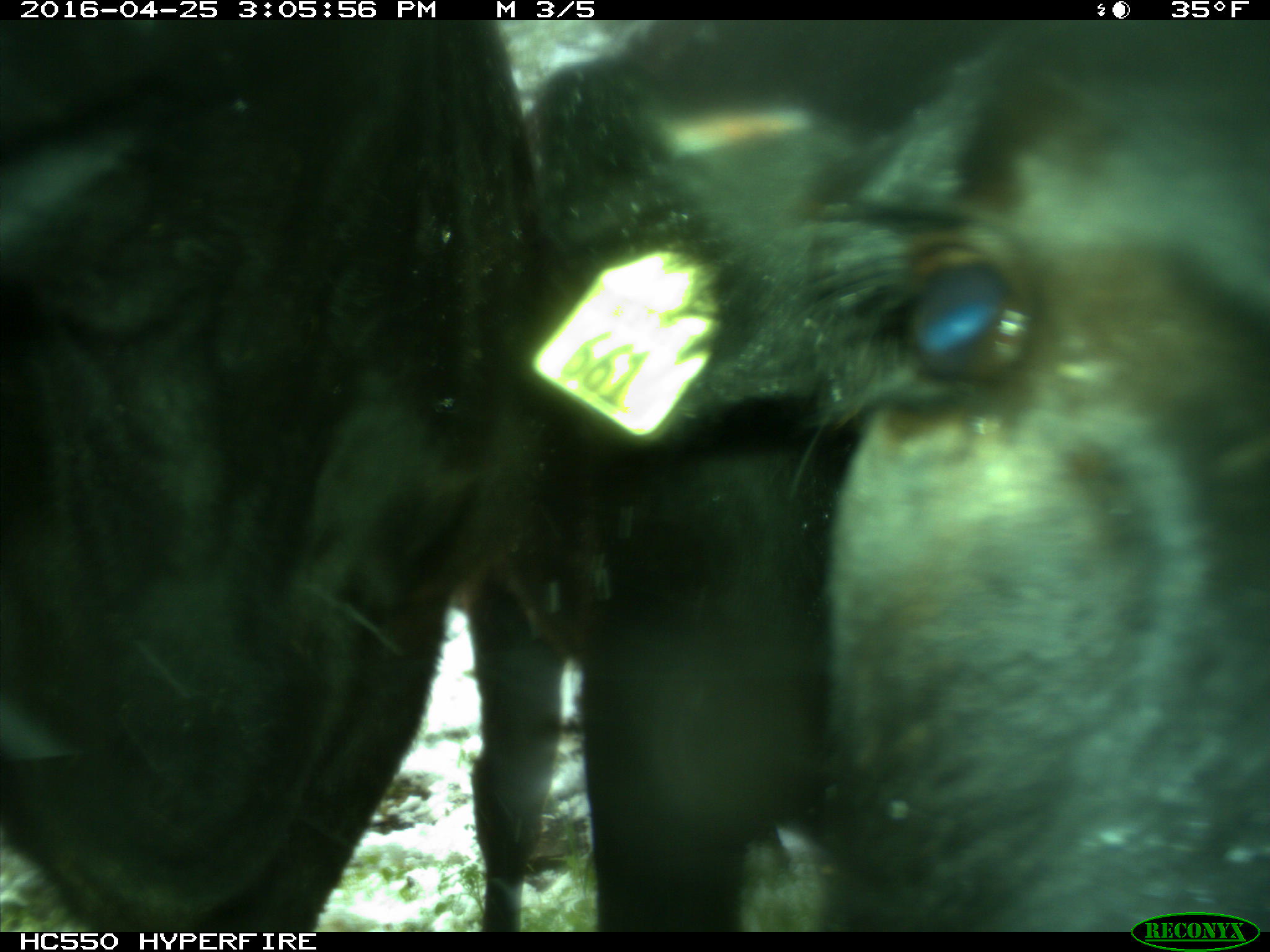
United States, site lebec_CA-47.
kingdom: Animalia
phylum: Chordata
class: Mammalia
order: Artiodactyla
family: Bovidae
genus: Bos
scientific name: Bos taurus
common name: domestic cow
Bos taurus (domestic cow).